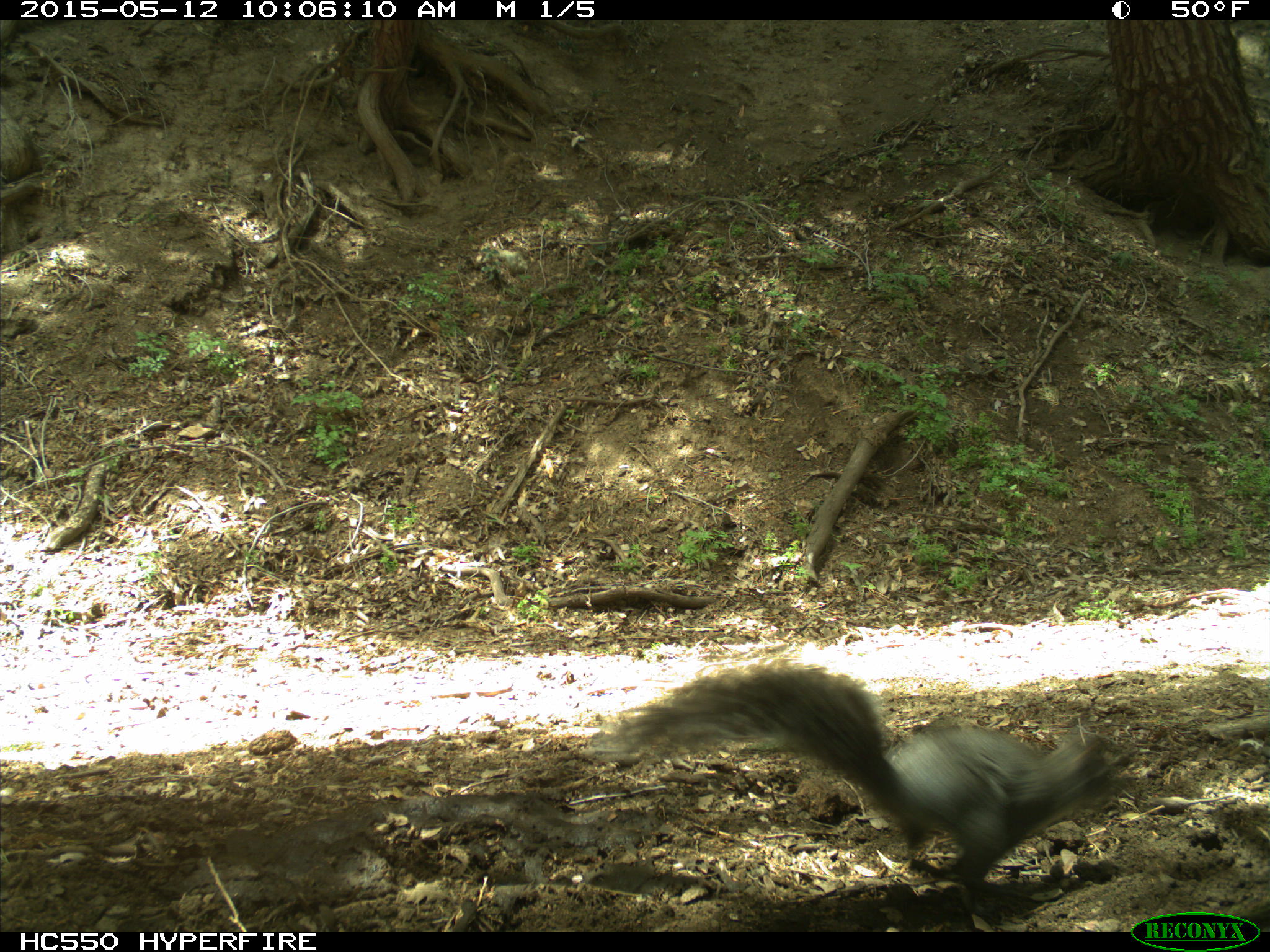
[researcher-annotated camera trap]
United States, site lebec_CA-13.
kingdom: Animalia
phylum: Chordata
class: Mammalia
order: Rodentia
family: Sciuridae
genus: Sciurus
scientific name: Sciurus carolinensis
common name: eastern gray squirrel